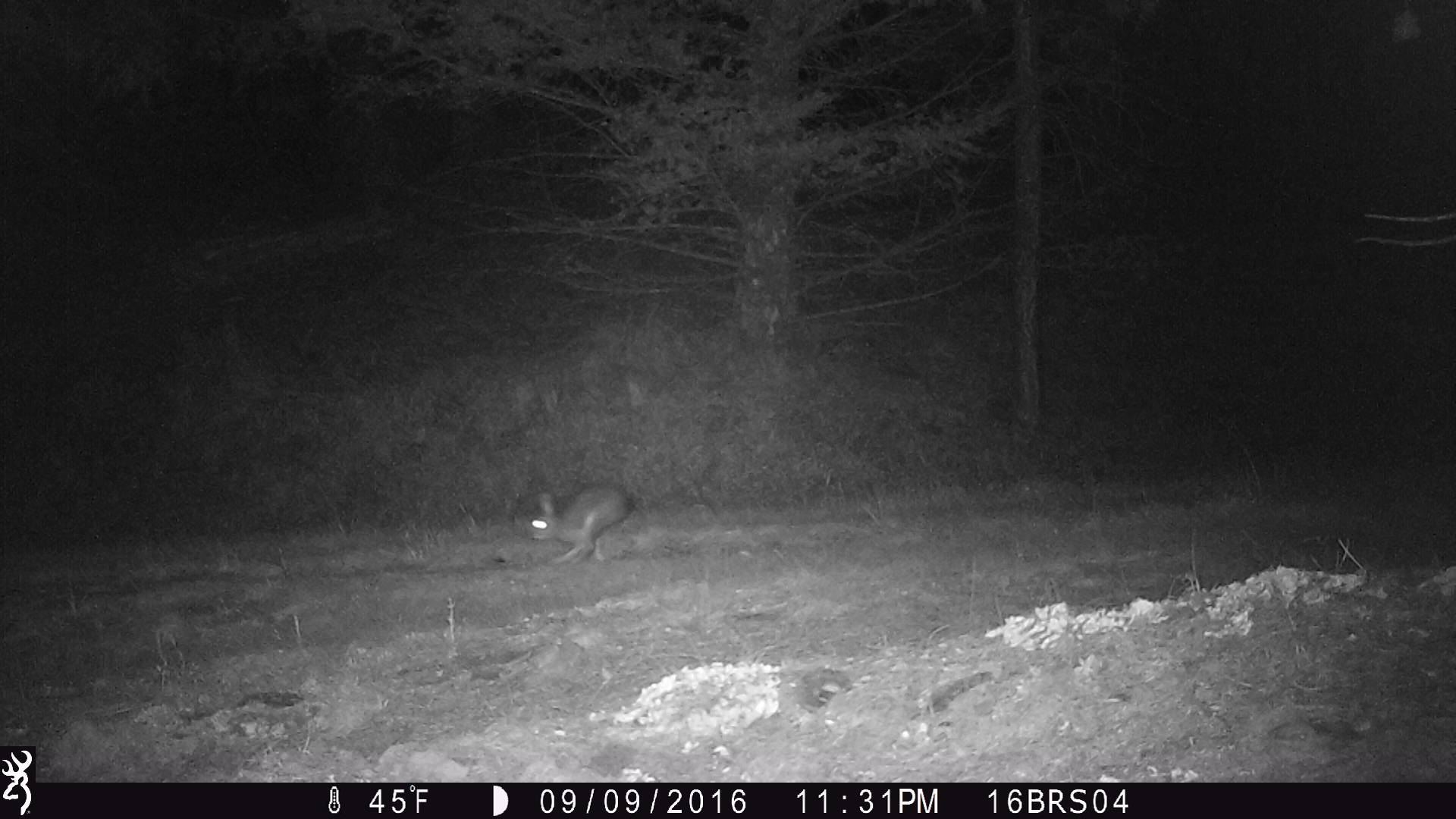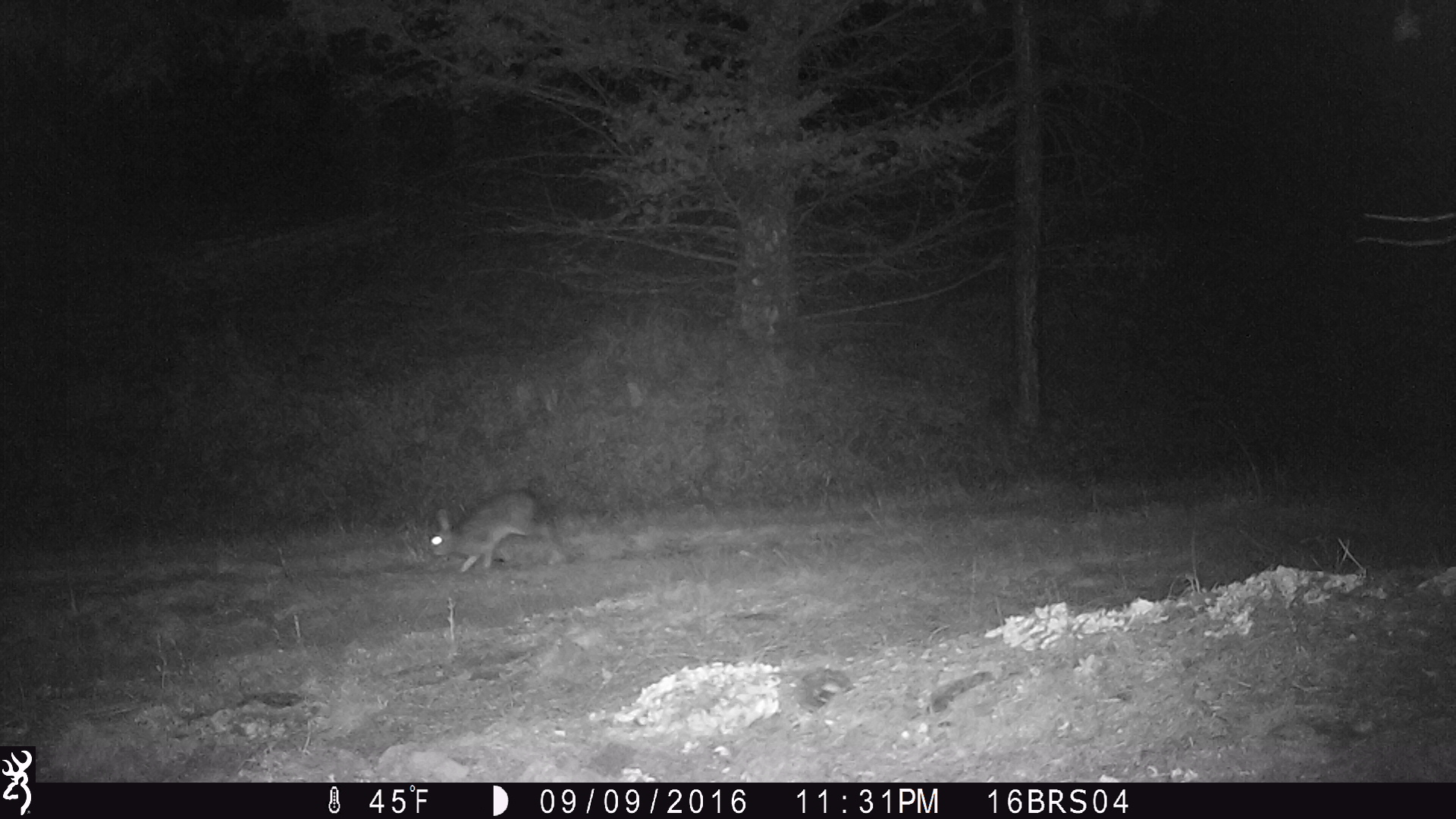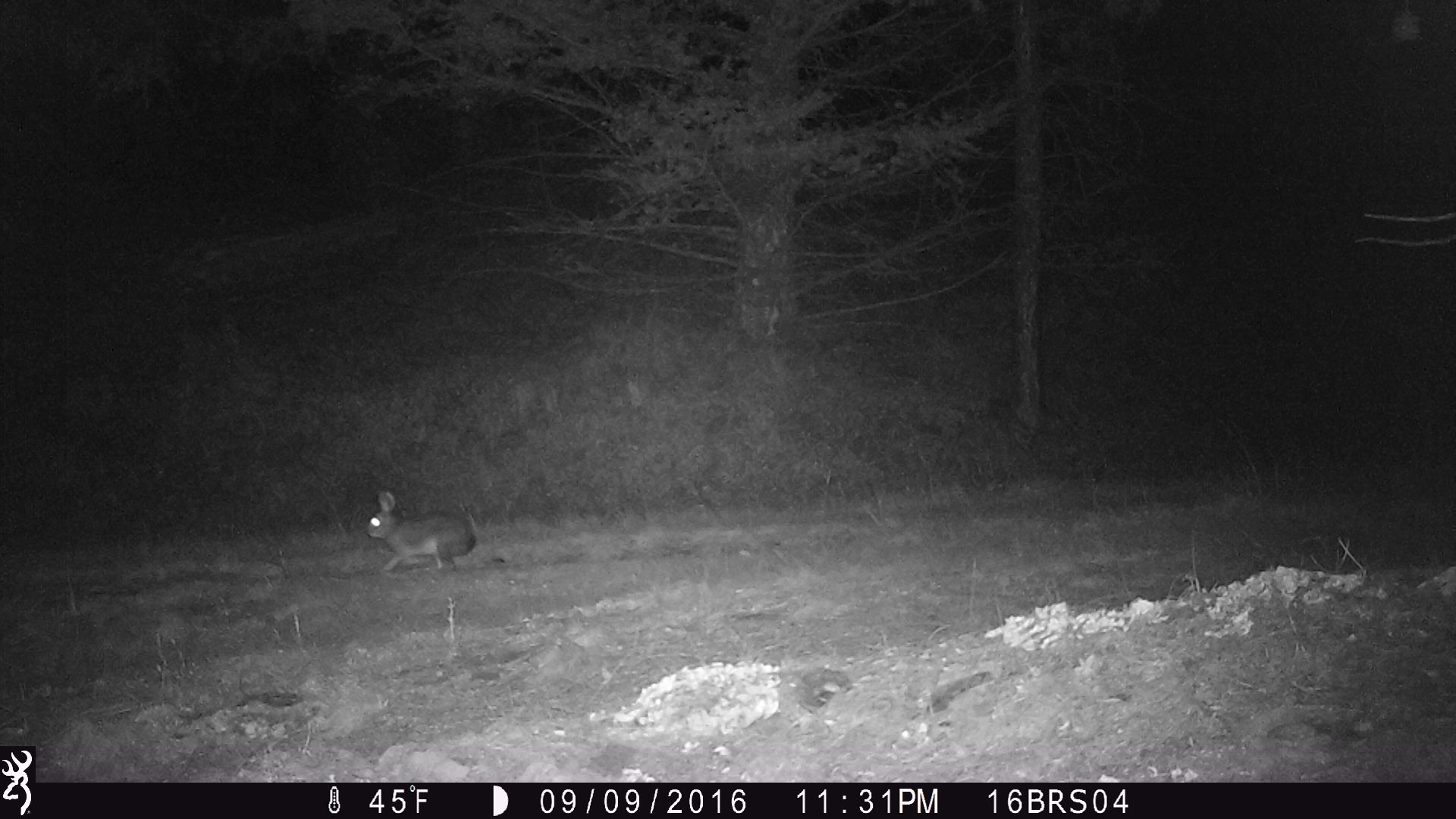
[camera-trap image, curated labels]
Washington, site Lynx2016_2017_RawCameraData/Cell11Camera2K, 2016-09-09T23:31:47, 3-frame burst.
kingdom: Animalia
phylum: Chordata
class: Mammalia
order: Lagomorpha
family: Leporidae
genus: Lepus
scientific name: Lepus americanus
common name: snowshoe hare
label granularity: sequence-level